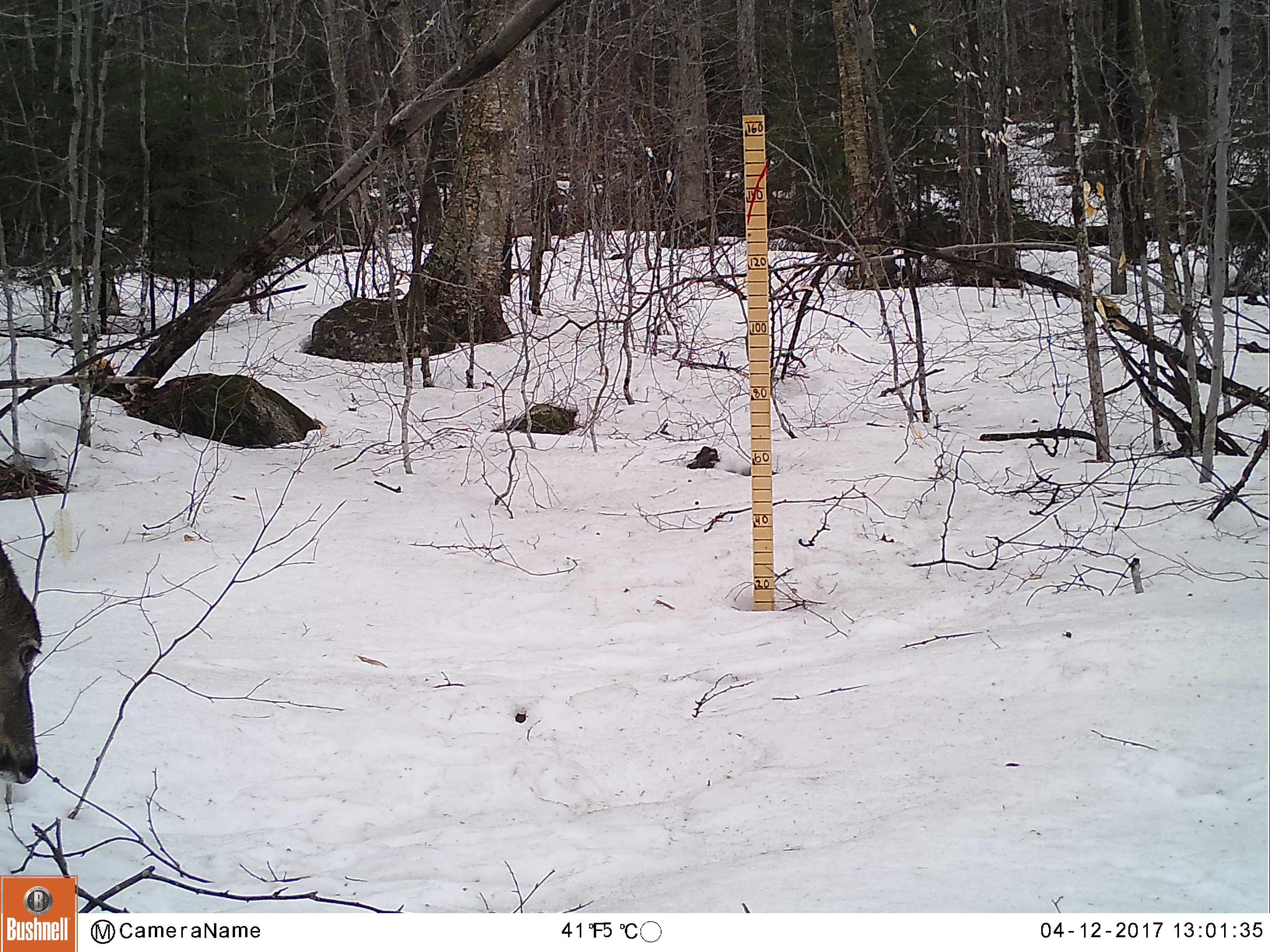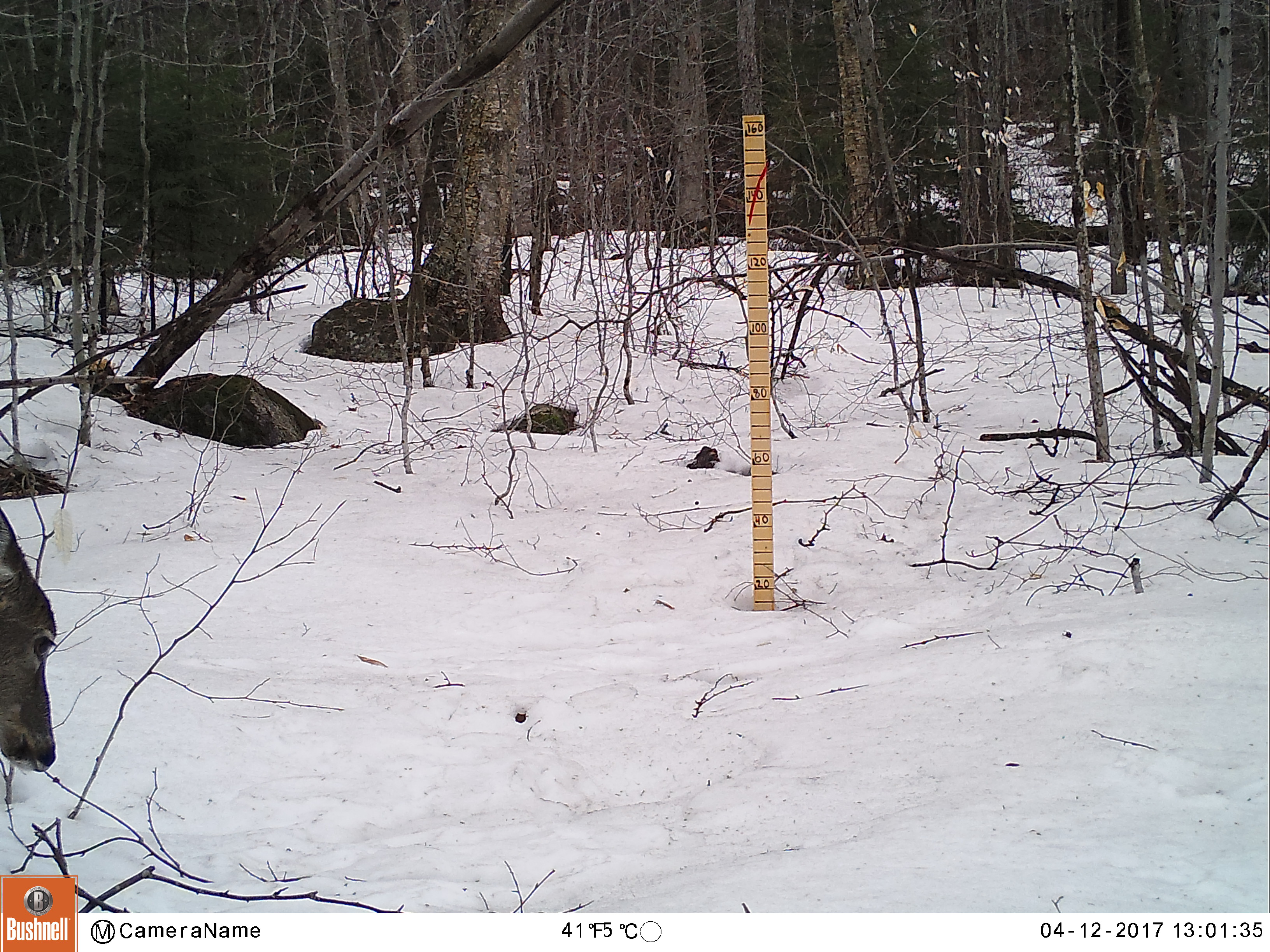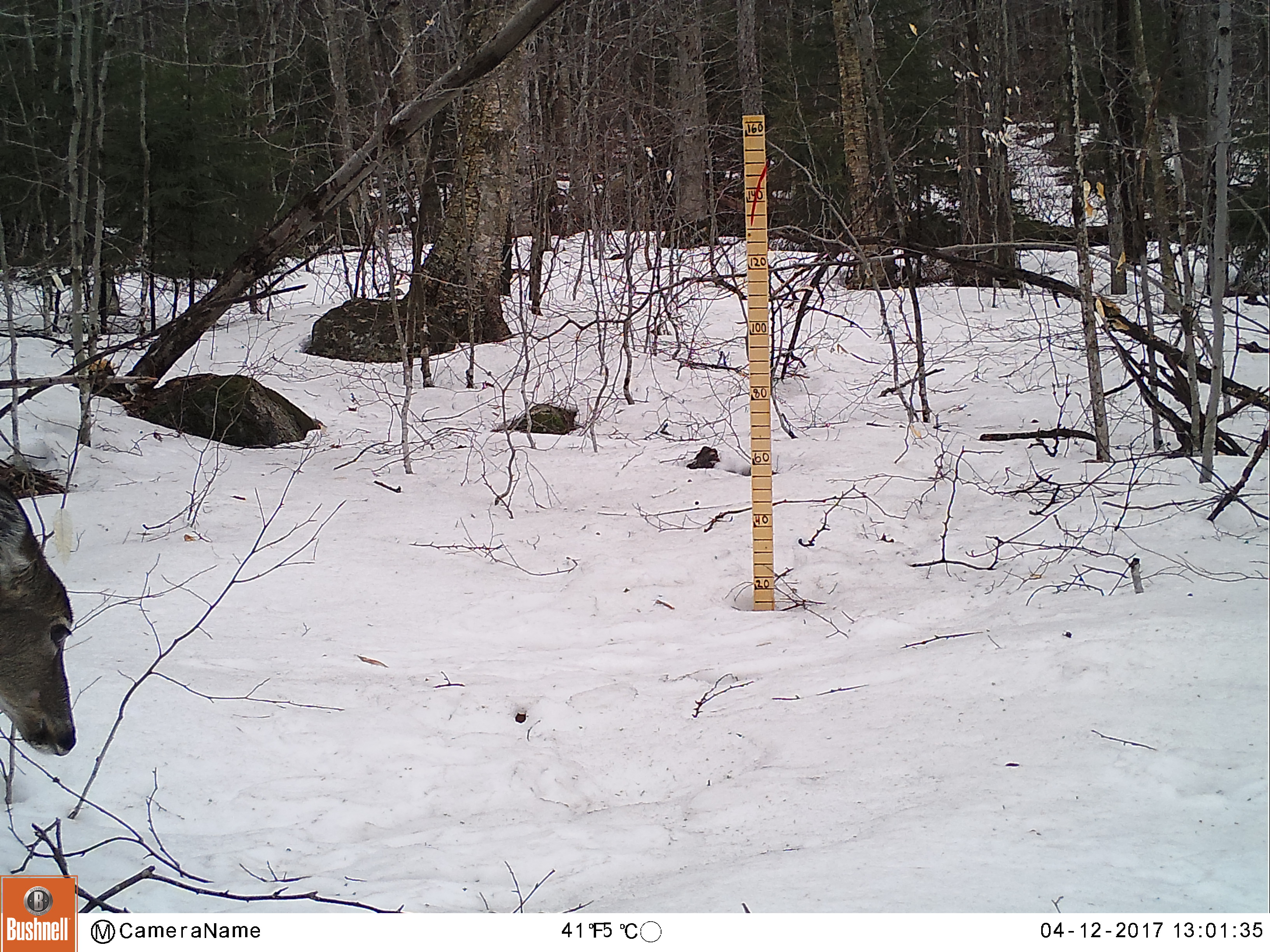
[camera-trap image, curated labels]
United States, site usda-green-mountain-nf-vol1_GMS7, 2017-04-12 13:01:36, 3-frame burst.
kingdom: Animalia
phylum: Chordata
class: Mammalia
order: Artiodactyla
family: Cervidae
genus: Odocoileus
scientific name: Odocoileus virginianus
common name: white-tailed deer